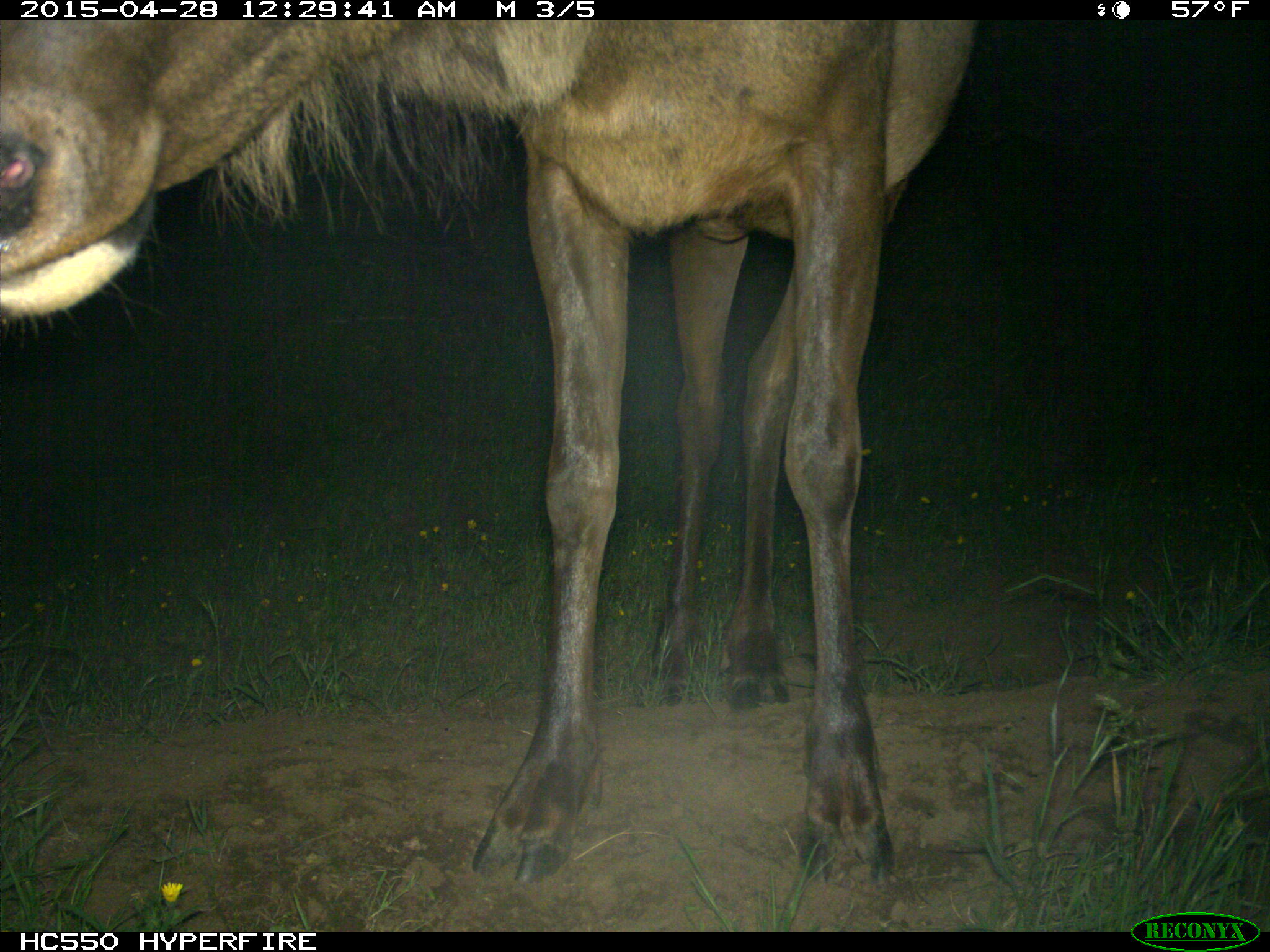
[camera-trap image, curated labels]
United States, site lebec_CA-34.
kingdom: Animalia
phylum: Chordata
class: Mammalia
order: Artiodactyla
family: Cervidae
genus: Cervus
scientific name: Cervus canadensis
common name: elk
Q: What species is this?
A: Cervus canadensis (elk).